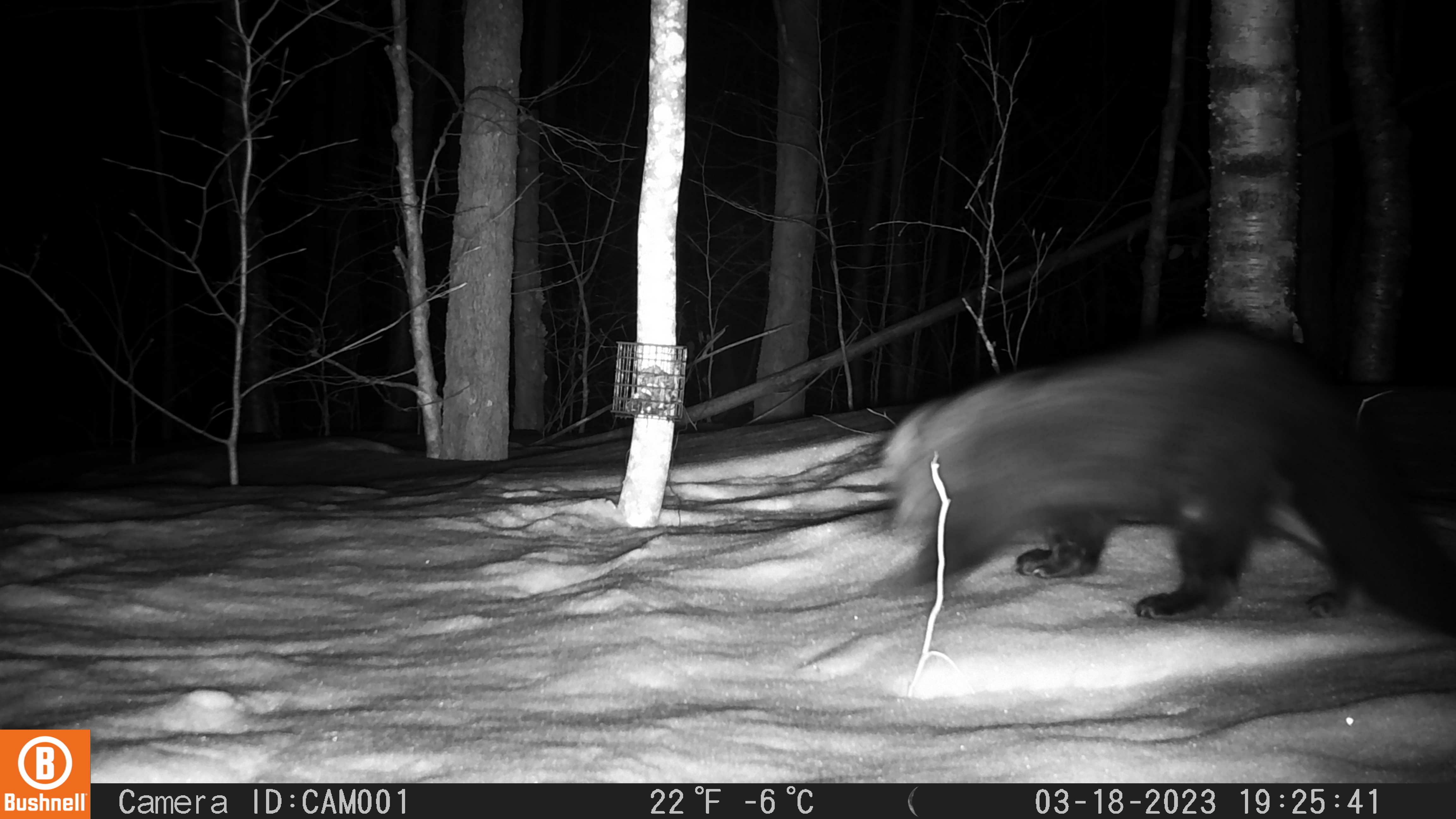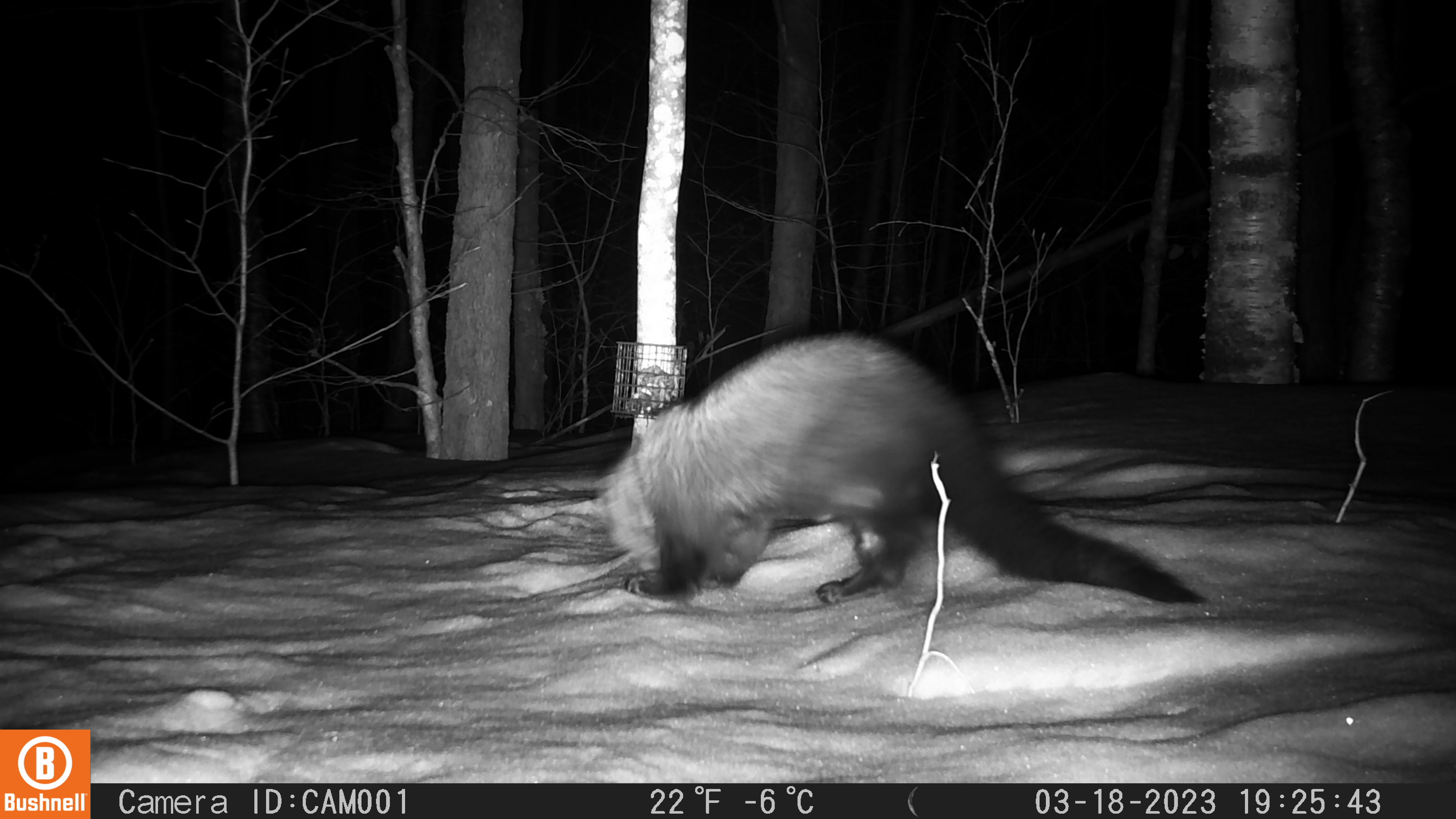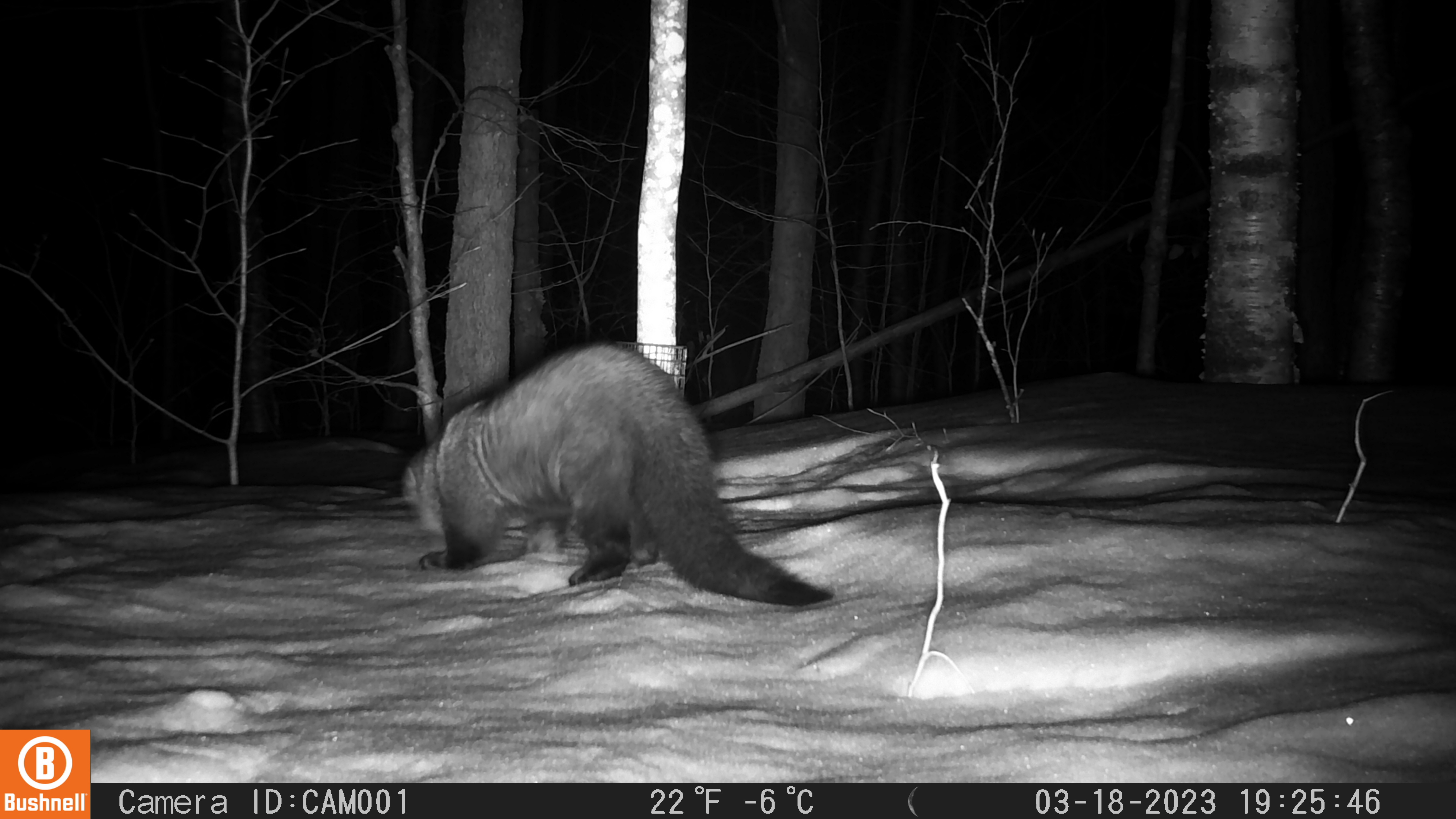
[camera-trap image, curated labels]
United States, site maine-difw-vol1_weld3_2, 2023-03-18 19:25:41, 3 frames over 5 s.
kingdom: Animalia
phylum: Chordata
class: Mammalia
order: Carnivora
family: Mustelidae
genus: Pekania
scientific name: Pekania pennanti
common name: fisher